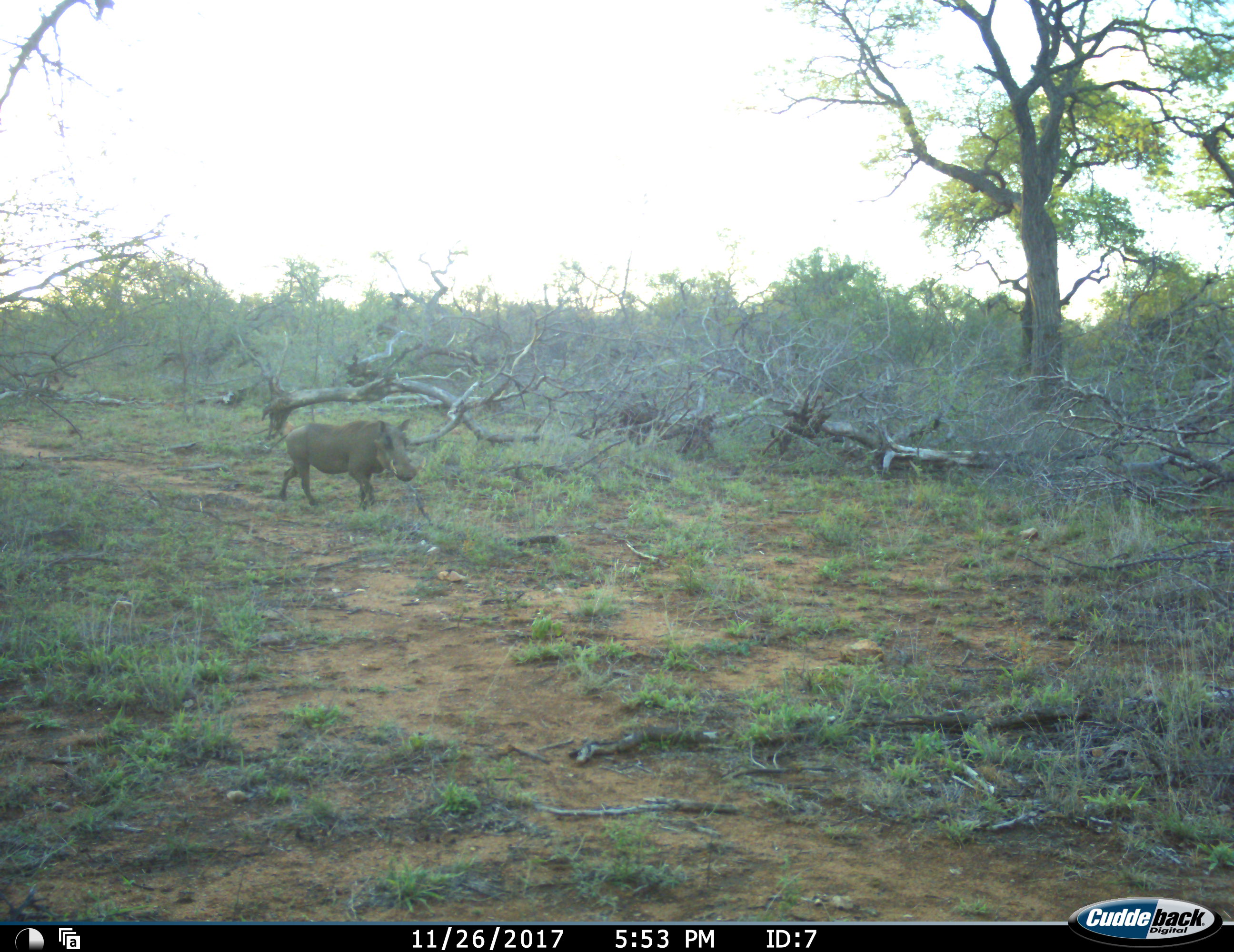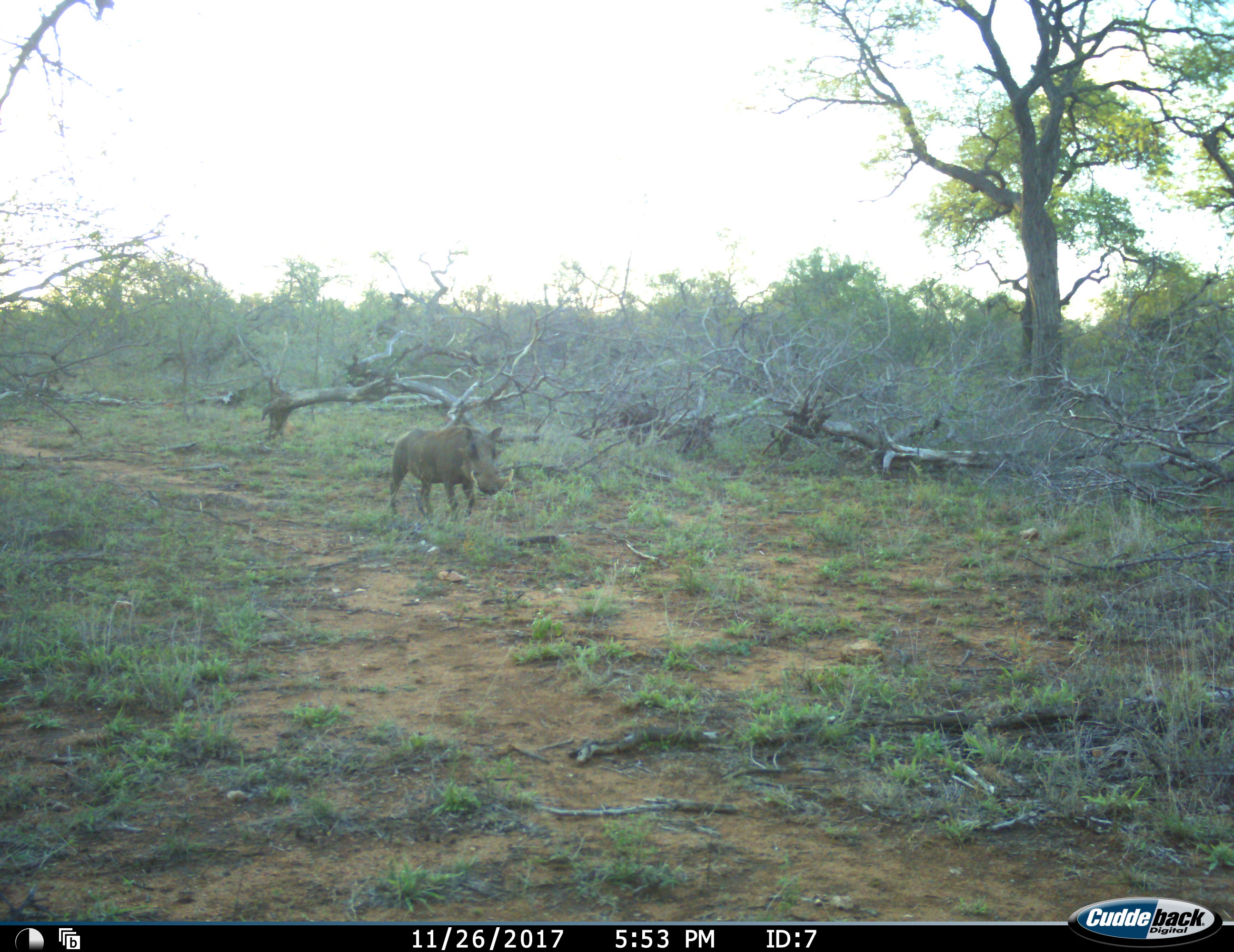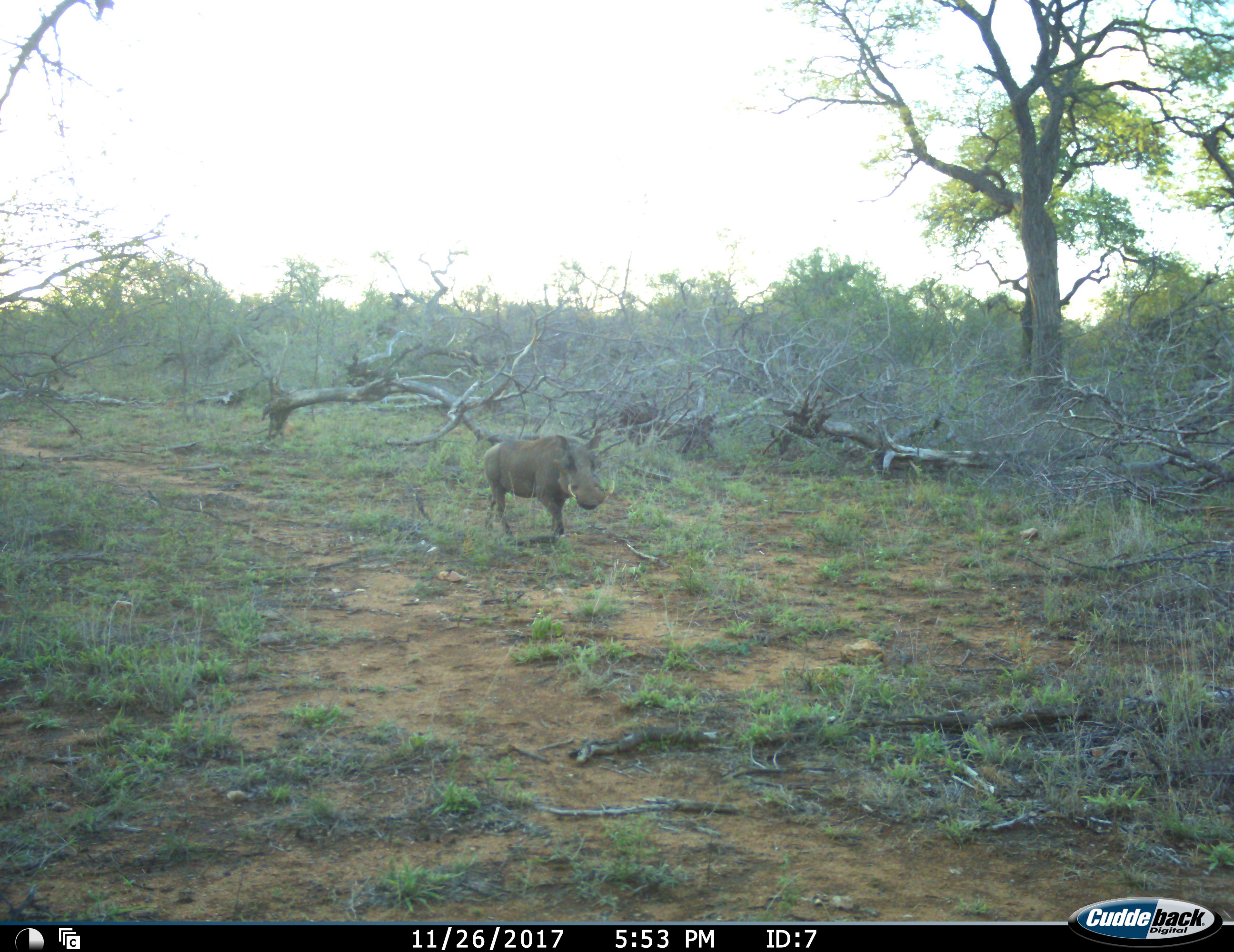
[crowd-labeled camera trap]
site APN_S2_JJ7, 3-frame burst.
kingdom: Animalia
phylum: Chordata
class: Mammalia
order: Artiodactyla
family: Suidae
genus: Phacochoerus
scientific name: Phacochoerus africanus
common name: warthog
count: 1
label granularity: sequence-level